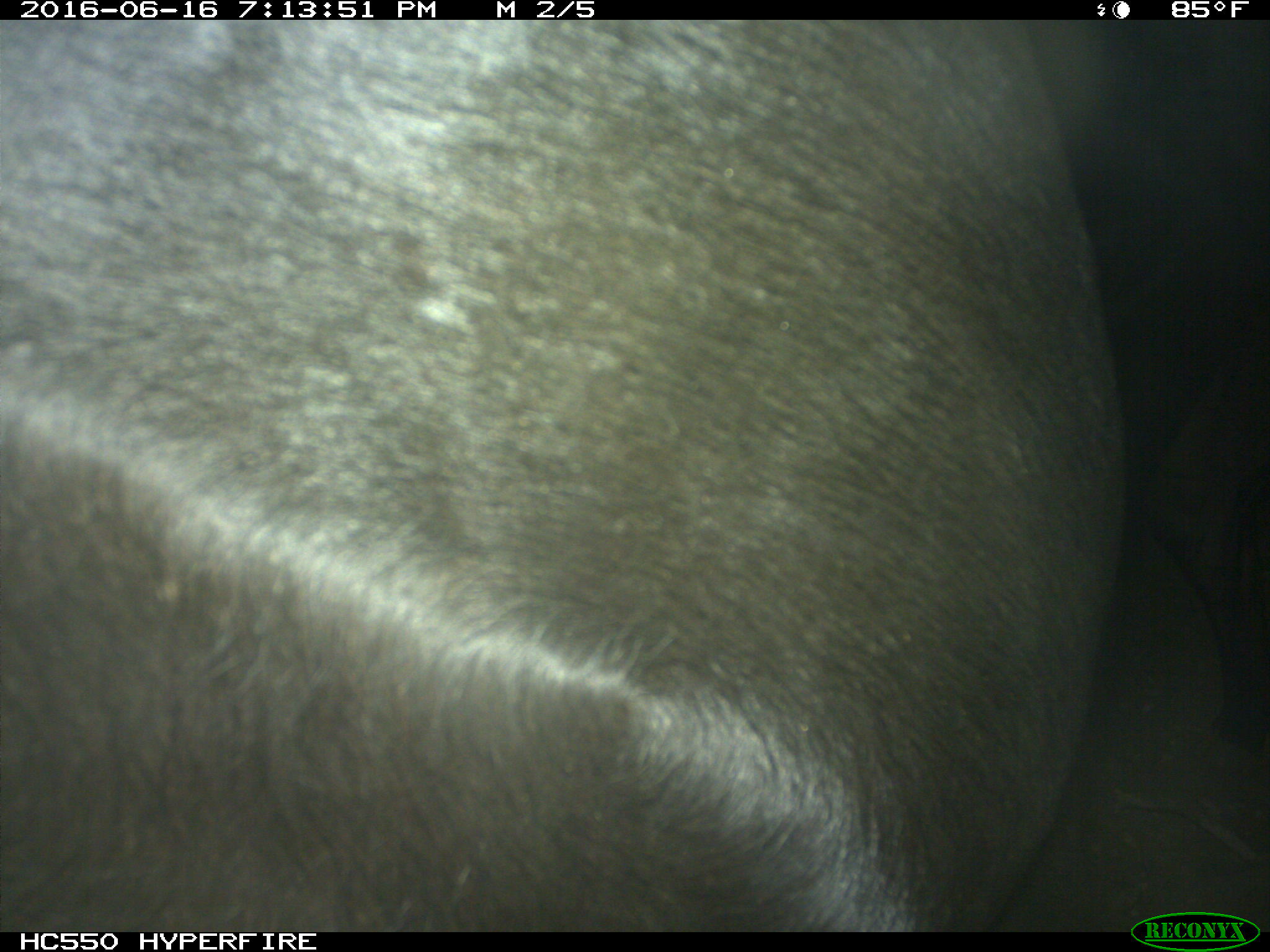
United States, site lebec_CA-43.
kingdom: Animalia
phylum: Chordata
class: Mammalia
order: Artiodactyla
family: Bovidae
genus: Bos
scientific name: Bos taurus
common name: domestic cow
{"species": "Bos taurus (domestic cow)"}